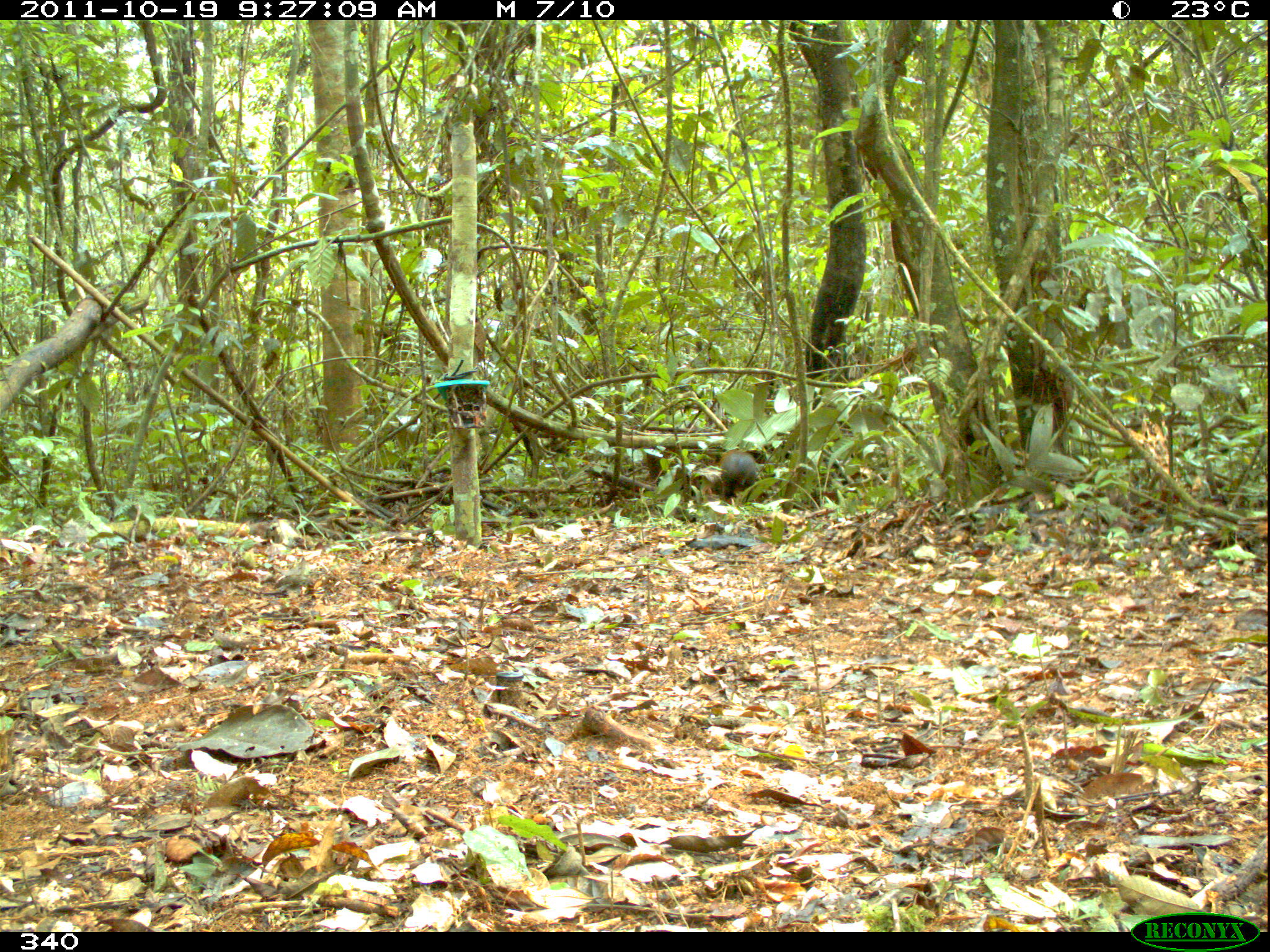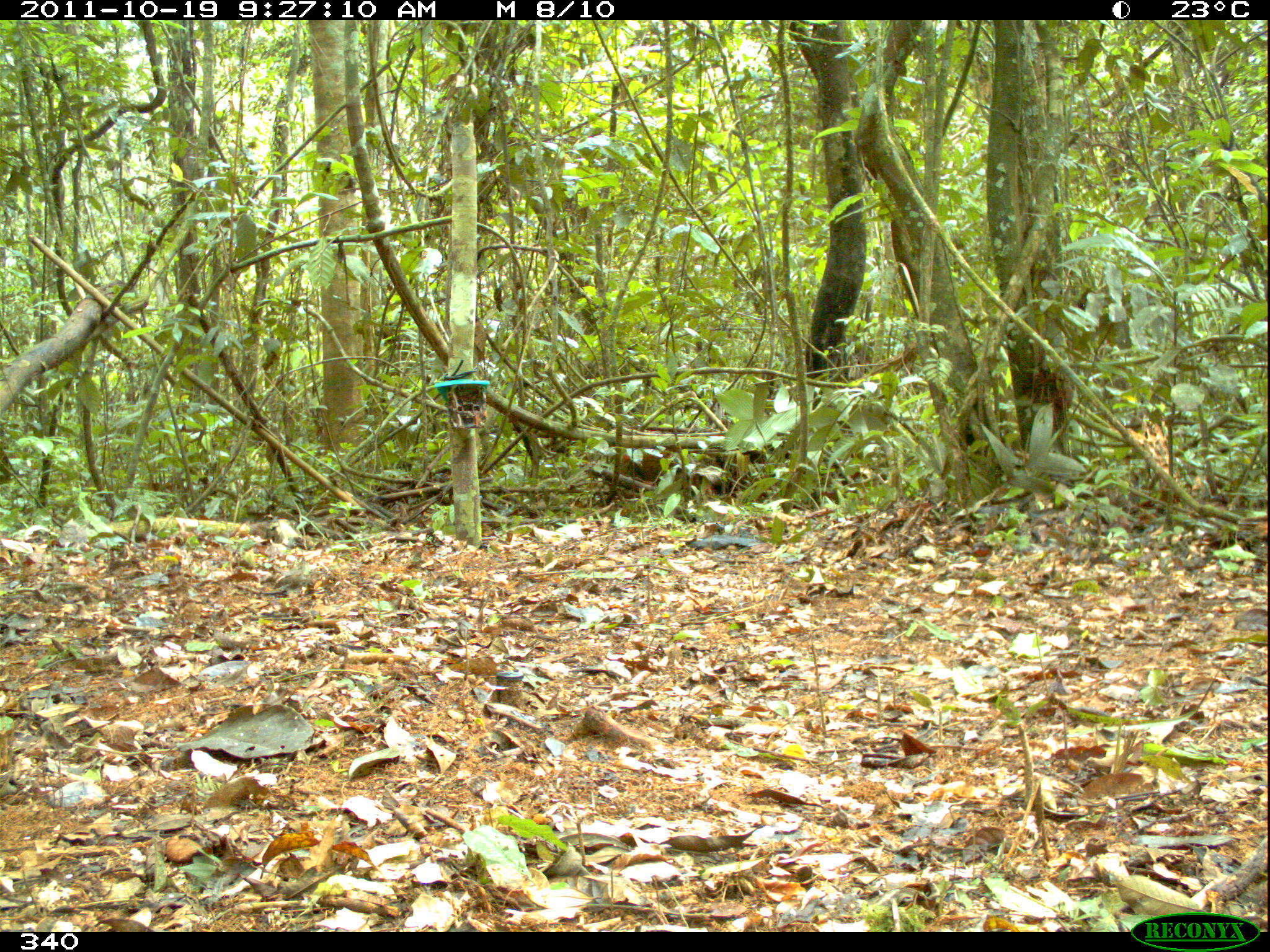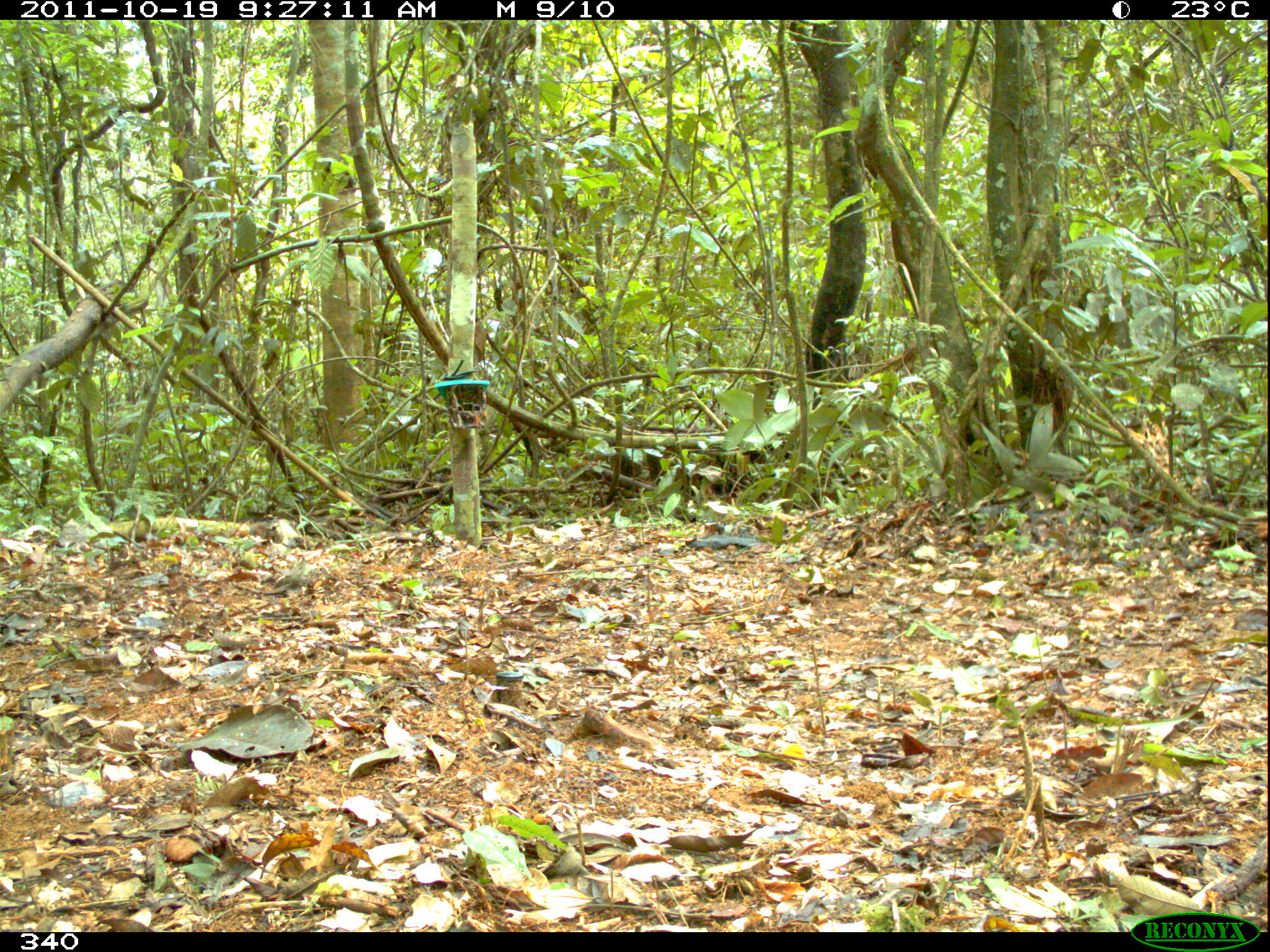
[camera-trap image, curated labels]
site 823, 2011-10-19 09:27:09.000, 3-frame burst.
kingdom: Animalia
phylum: Chordata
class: Mammalia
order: Rodentia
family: Dasyproctidae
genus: Dasyprocta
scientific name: Dasyprocta punctata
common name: central american agouti